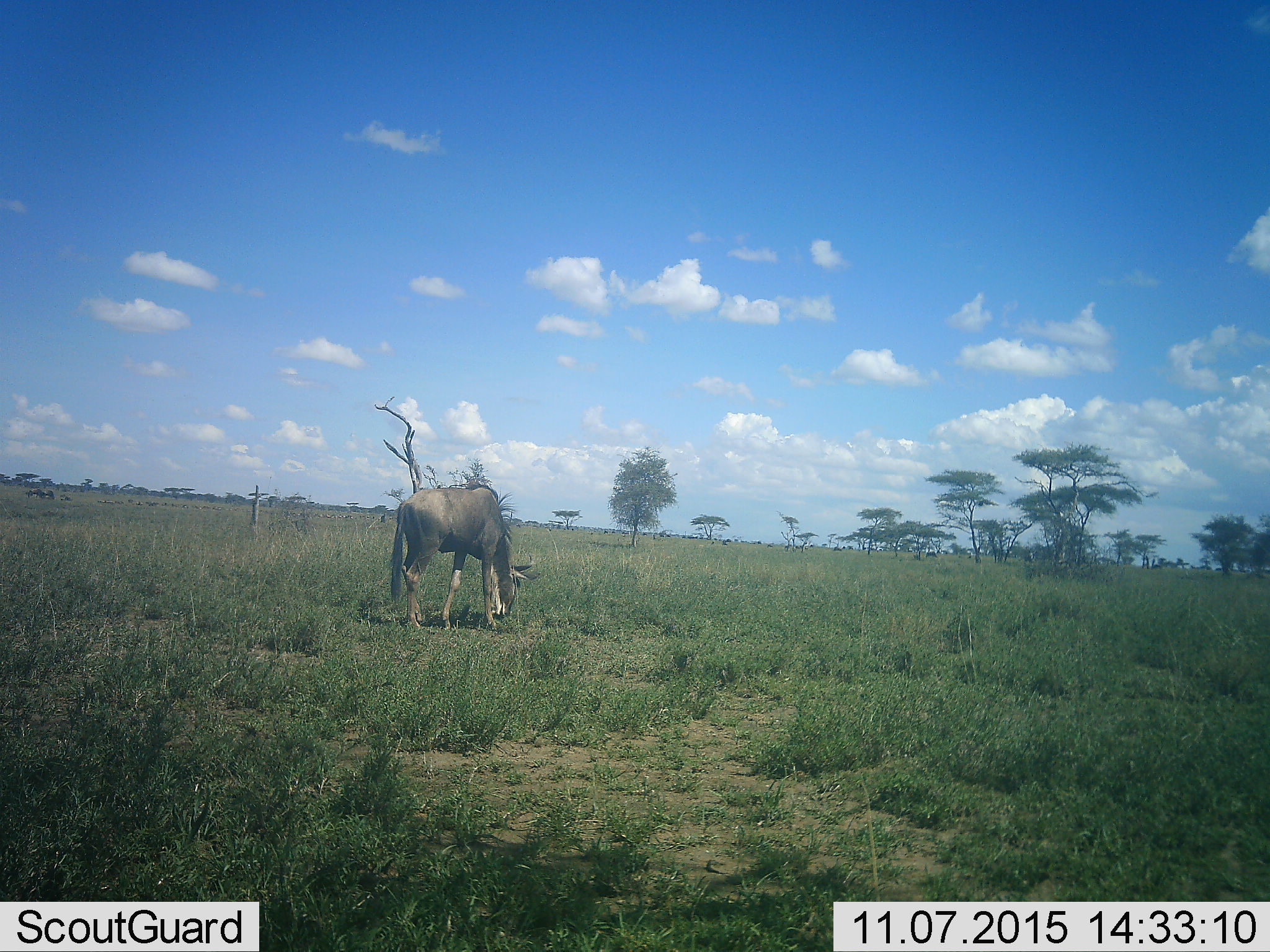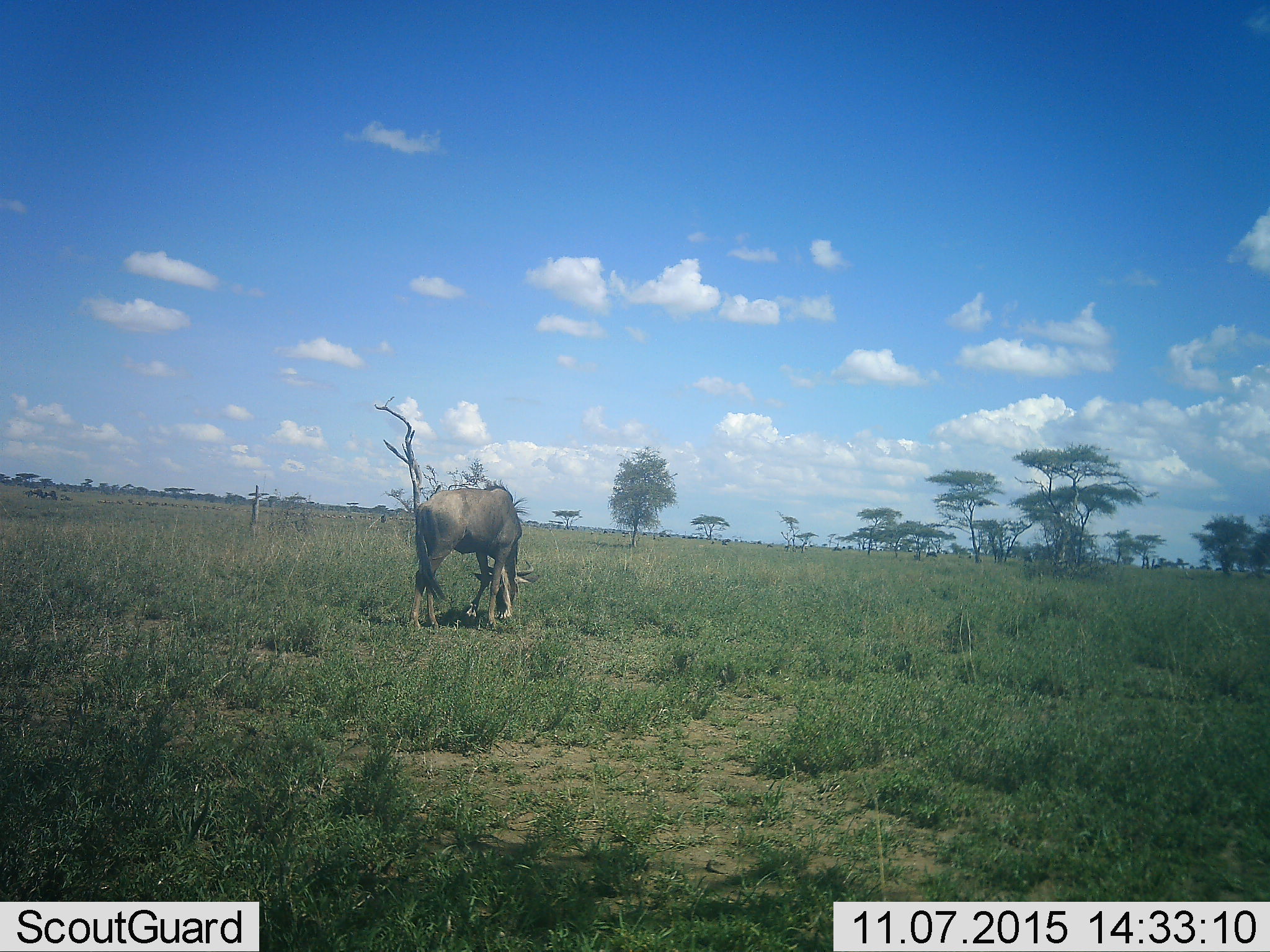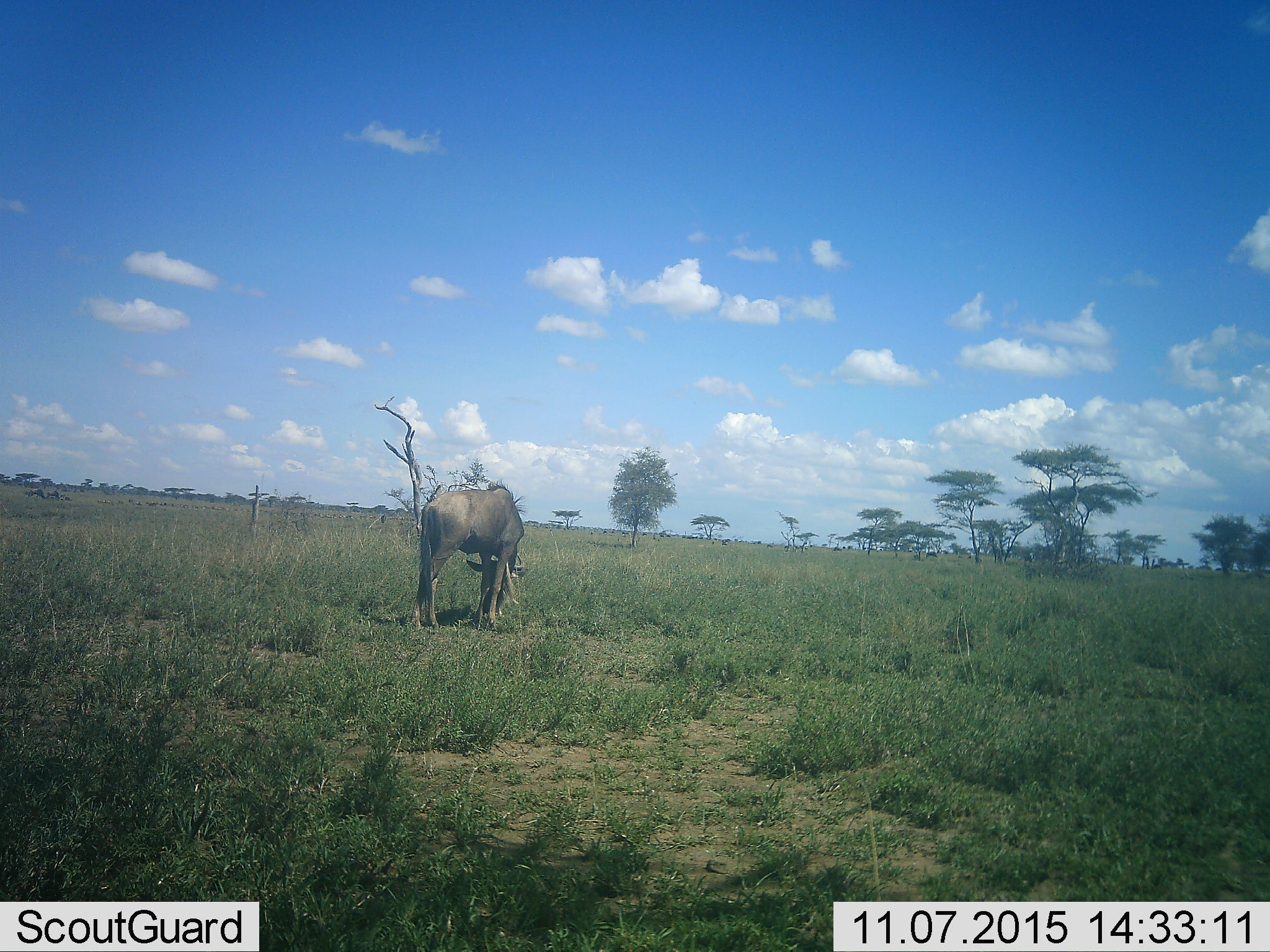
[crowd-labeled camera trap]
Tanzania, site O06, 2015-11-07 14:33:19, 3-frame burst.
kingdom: Animalia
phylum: Chordata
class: Mammalia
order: Artiodactyla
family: Bovidae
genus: Connochaetes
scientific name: Connochaetes taurinus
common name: blue wildebeest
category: wildebeest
Wildebeest (blue wildebeest) (Connochaetes taurinus), count 1. Behavior (volunteer vote fractions): standing 12%, resting 0%, moving 50%, interacting 0%. Young present (vote fraction): 0%. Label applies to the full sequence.